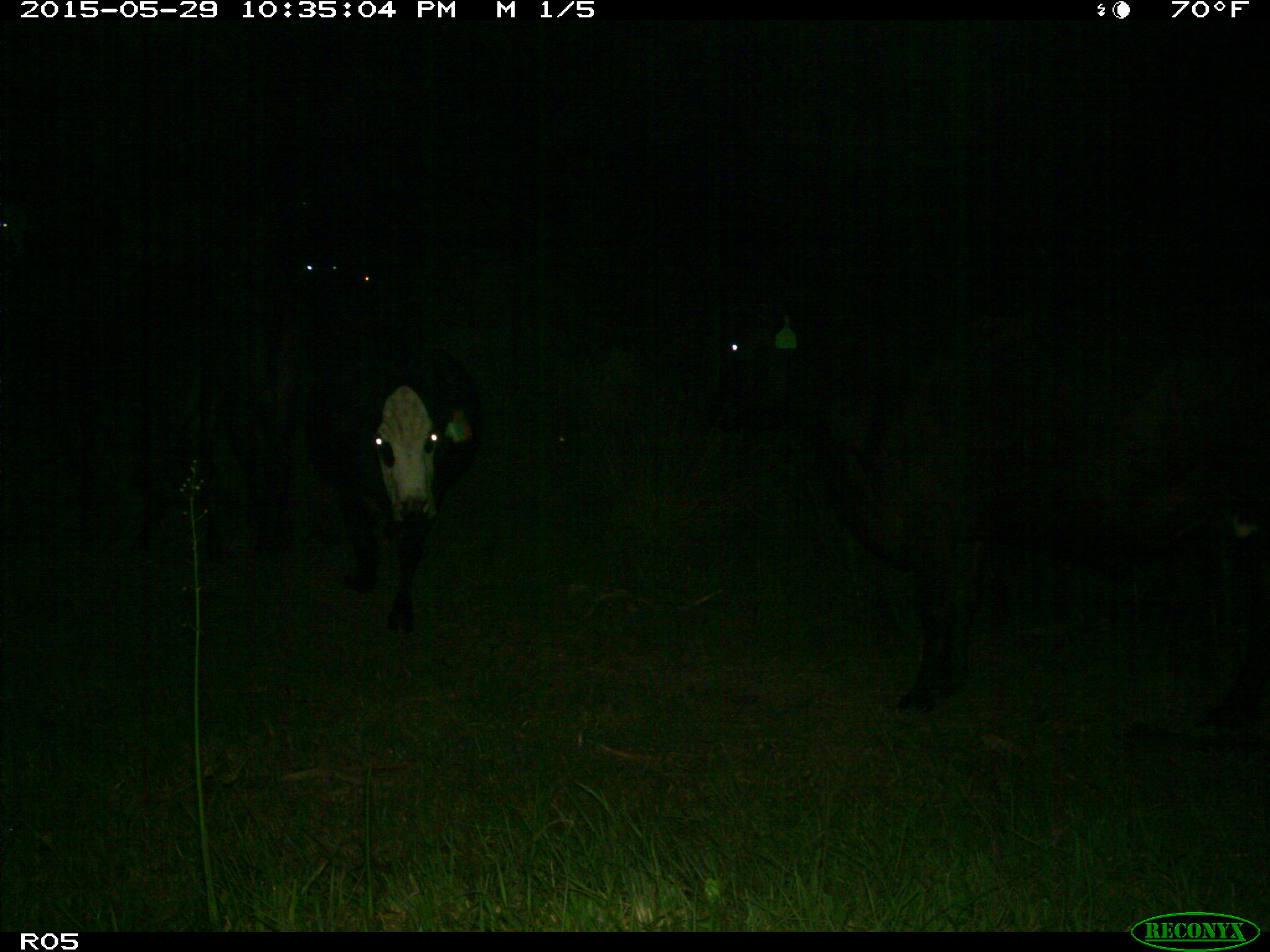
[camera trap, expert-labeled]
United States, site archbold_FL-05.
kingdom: Animalia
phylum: Chordata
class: Mammalia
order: Artiodactyla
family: Bovidae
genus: Bos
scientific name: Bos taurus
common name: domestic cow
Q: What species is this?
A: Bos taurus (domestic cow).